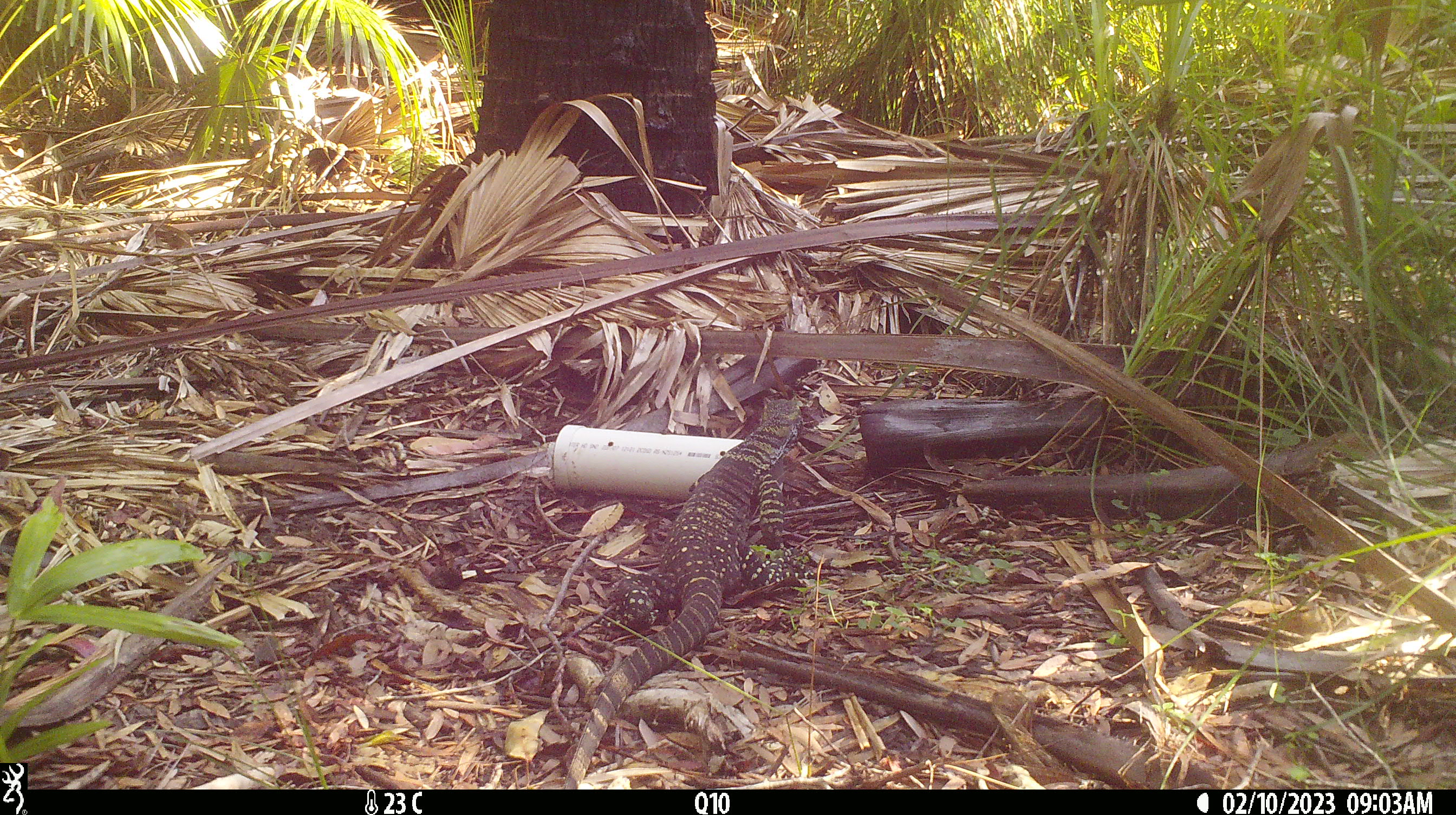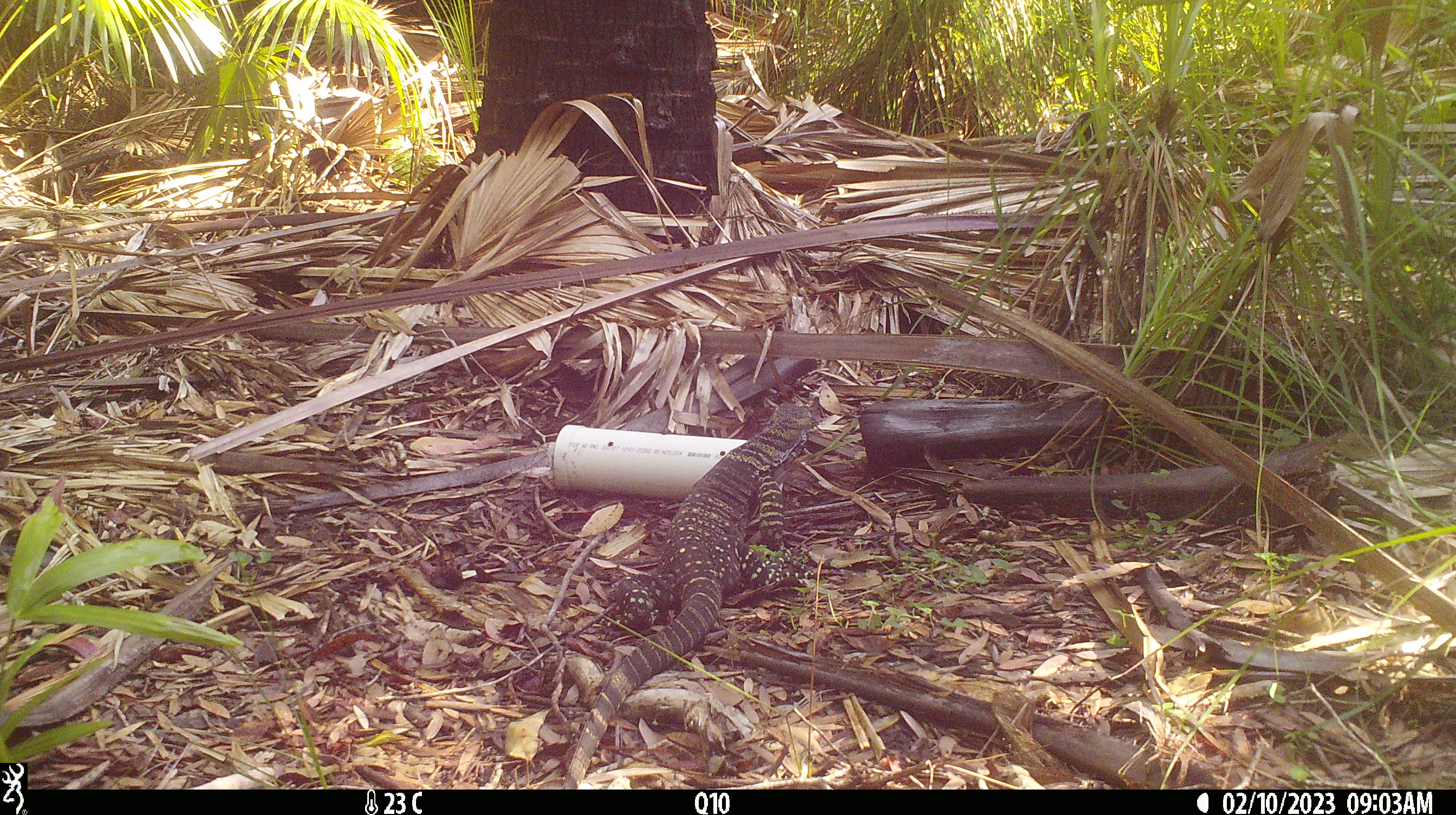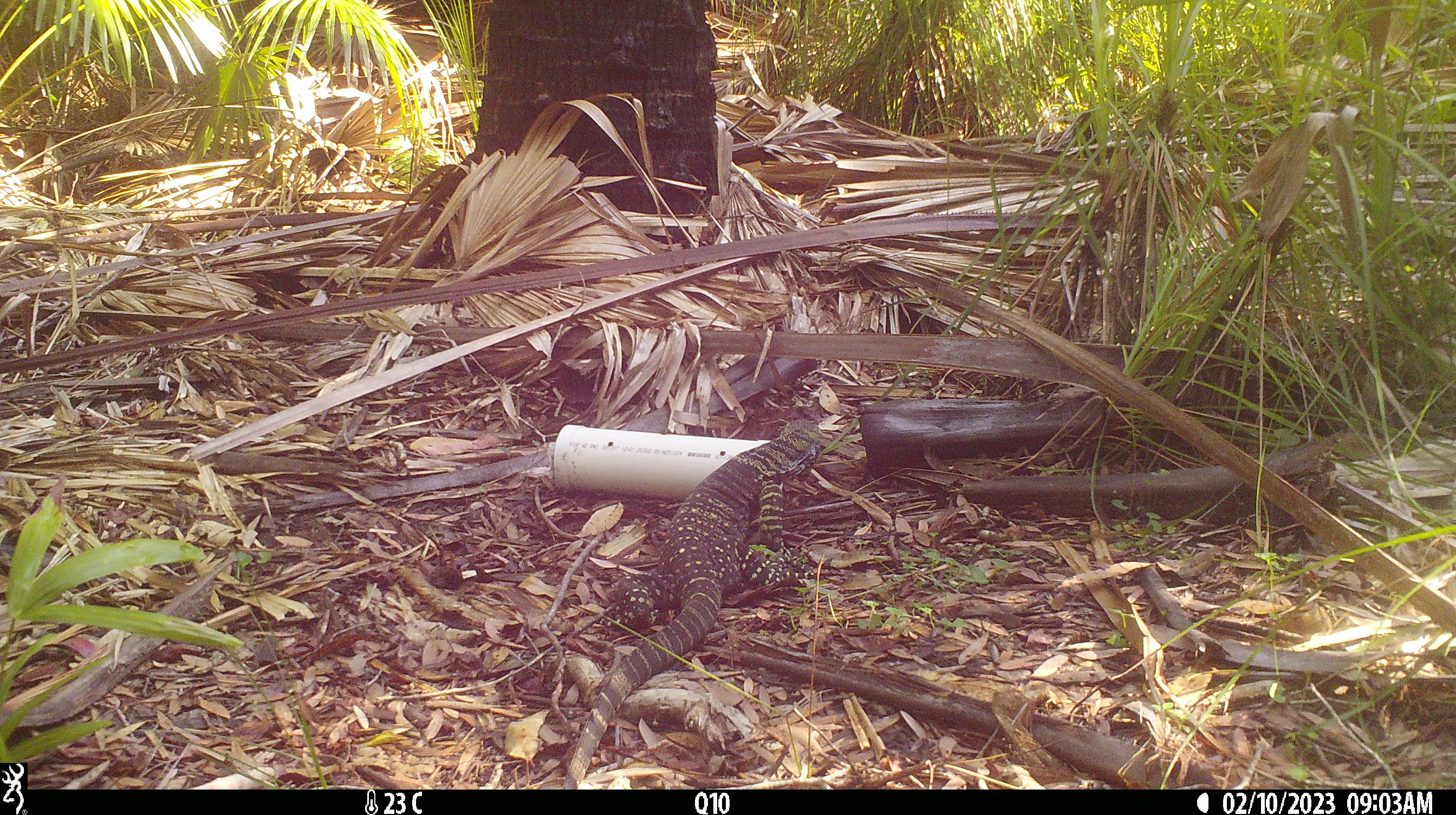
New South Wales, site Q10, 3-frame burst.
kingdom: Animalia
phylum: Chordata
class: Reptilia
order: Squamata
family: Varanidae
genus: Varanus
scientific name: Varanus varius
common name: lace monitor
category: goanna